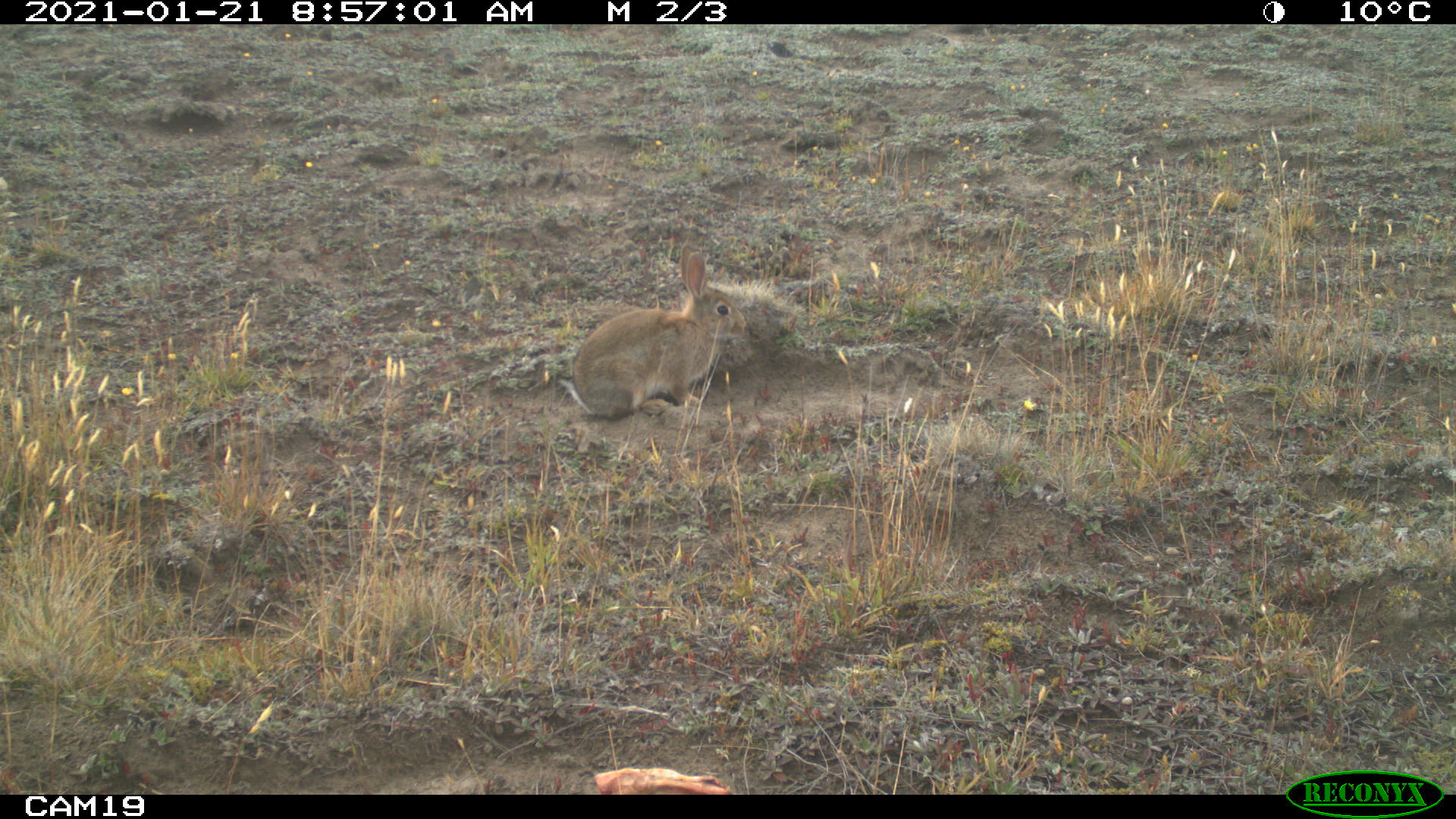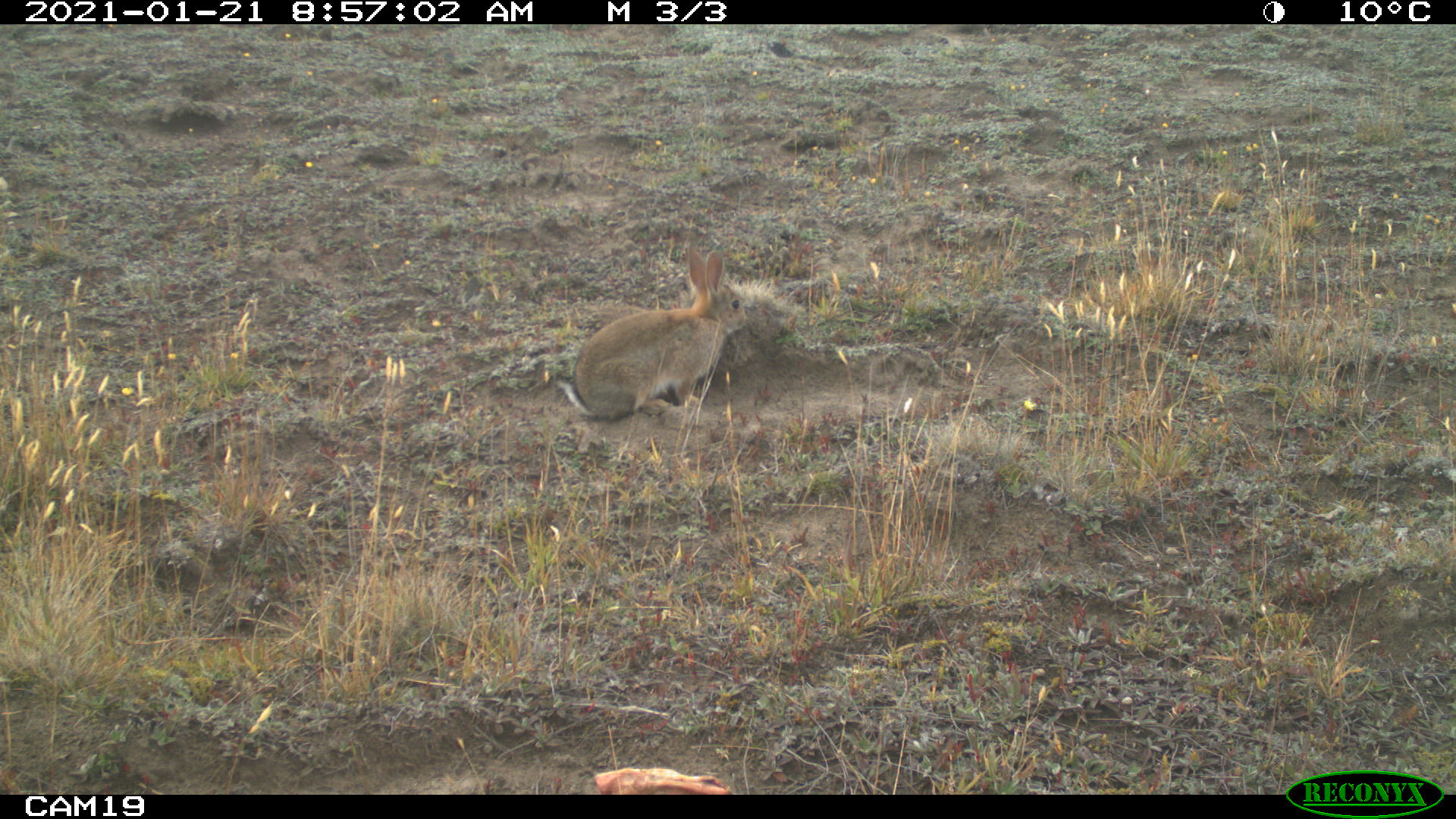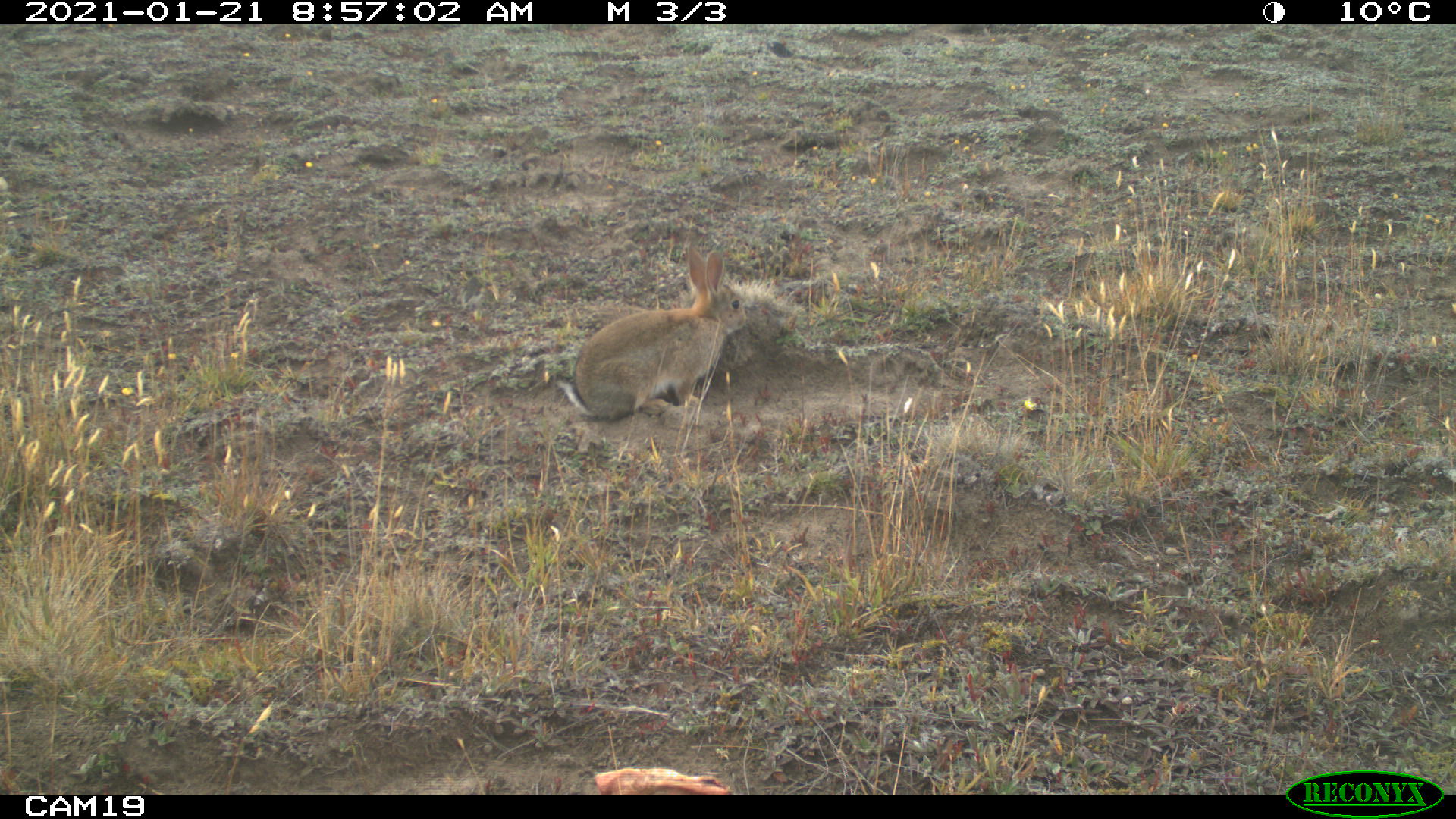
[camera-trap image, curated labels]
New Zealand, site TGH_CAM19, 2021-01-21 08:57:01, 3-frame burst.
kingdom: Animalia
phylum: Chordata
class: Mammalia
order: Lagomorpha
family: Leporidae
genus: Oryctolagus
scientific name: Oryctolagus cuniculus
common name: european rabbit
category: rabbit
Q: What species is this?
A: Rabbit (european rabbit) (Oryctolagus cuniculus).